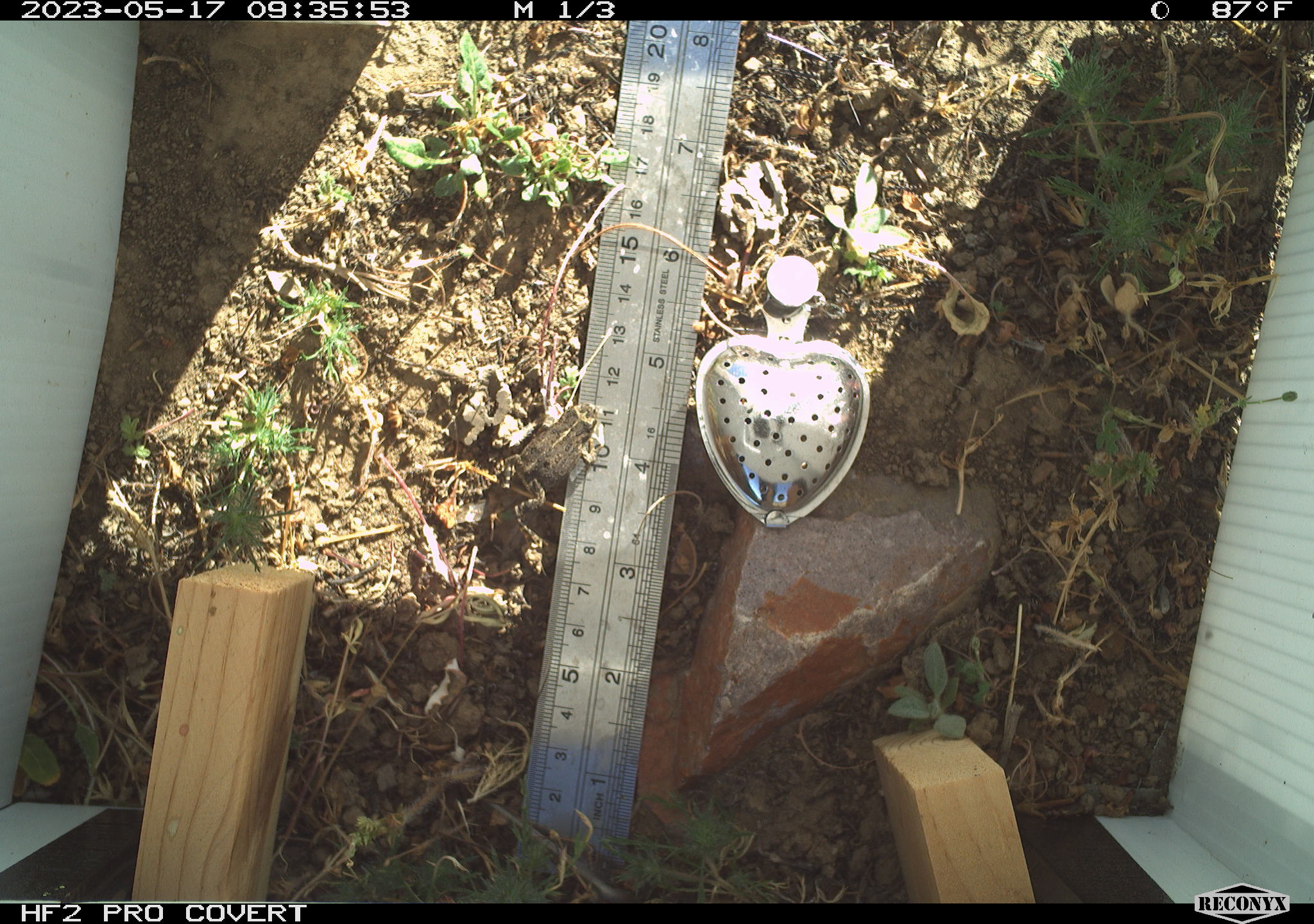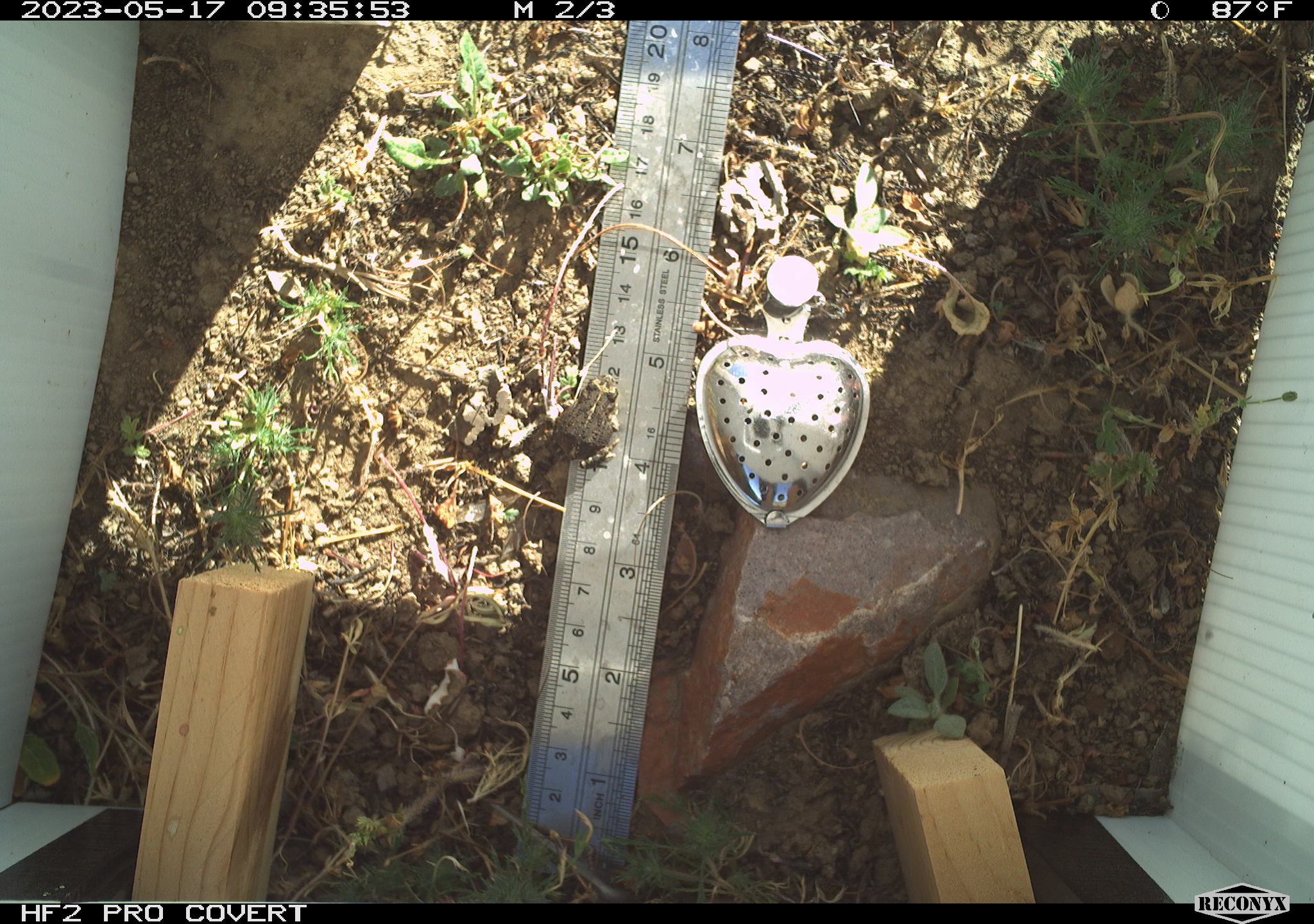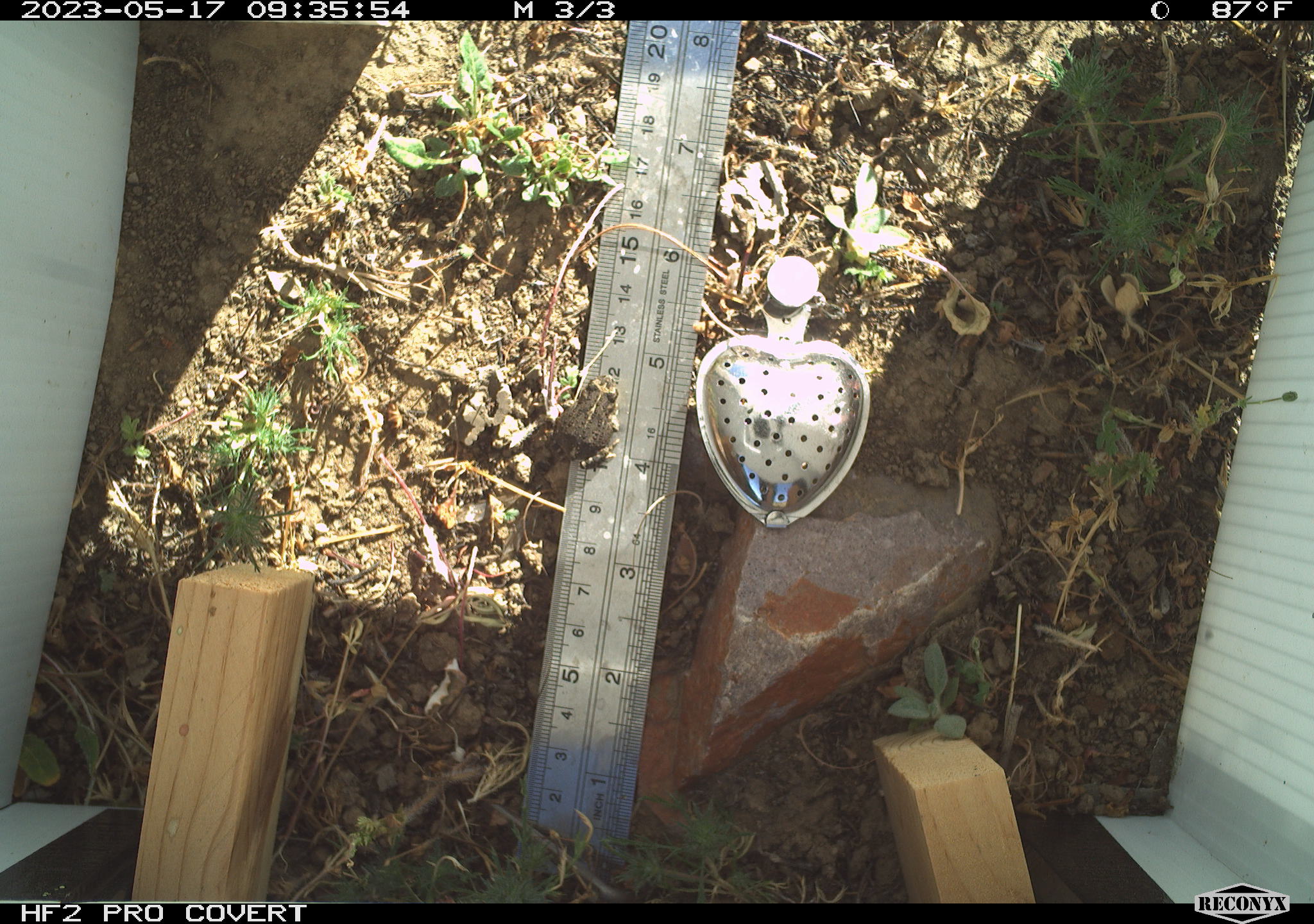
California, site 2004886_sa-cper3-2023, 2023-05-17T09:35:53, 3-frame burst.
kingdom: Animalia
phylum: Chordata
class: Amphibia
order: Anura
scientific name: Anura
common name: frogs